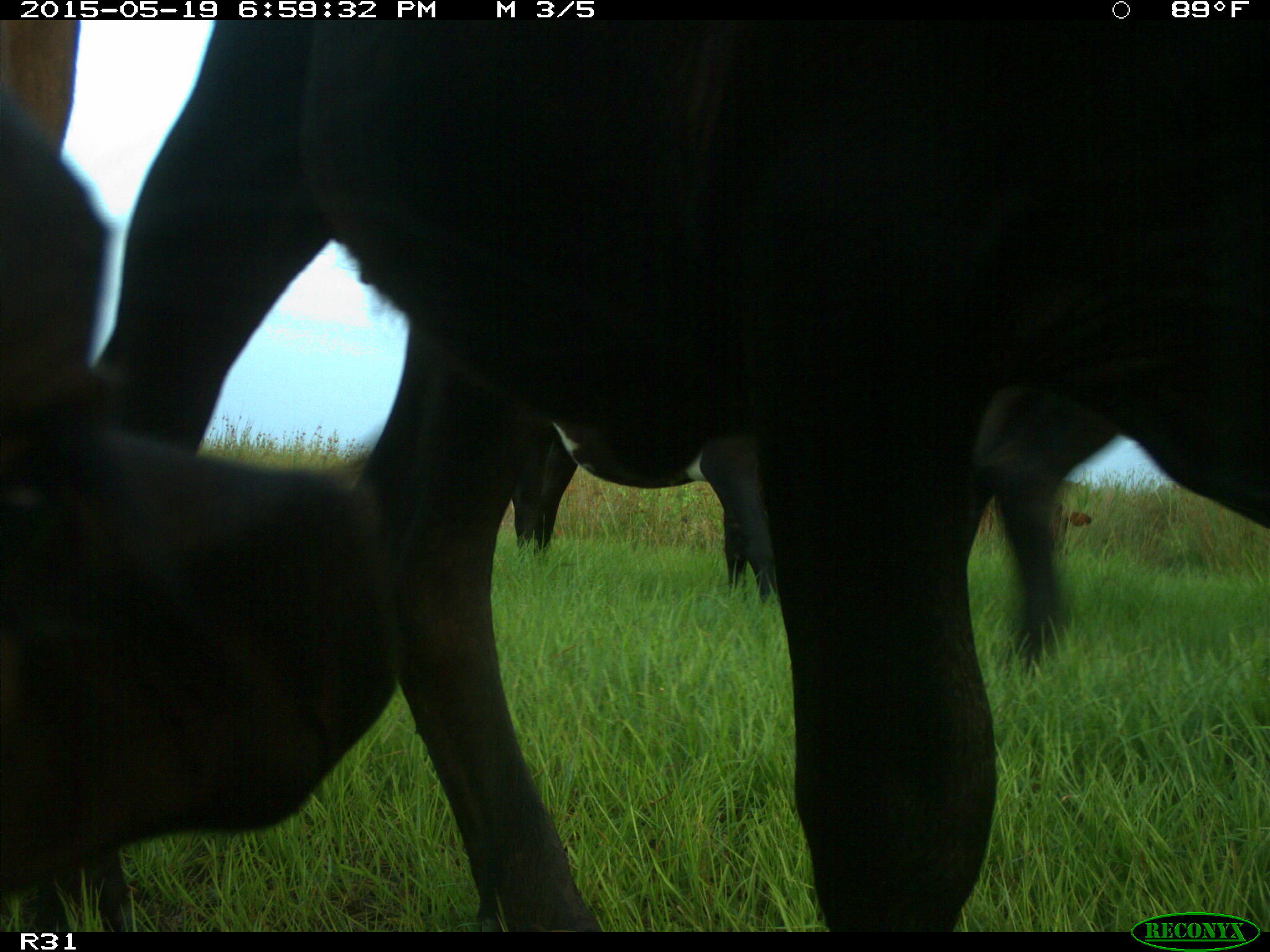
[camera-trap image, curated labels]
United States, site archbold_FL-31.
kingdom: Animalia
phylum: Chordata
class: Mammalia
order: Artiodactyla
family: Bovidae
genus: Bos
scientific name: Bos taurus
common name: domestic cow